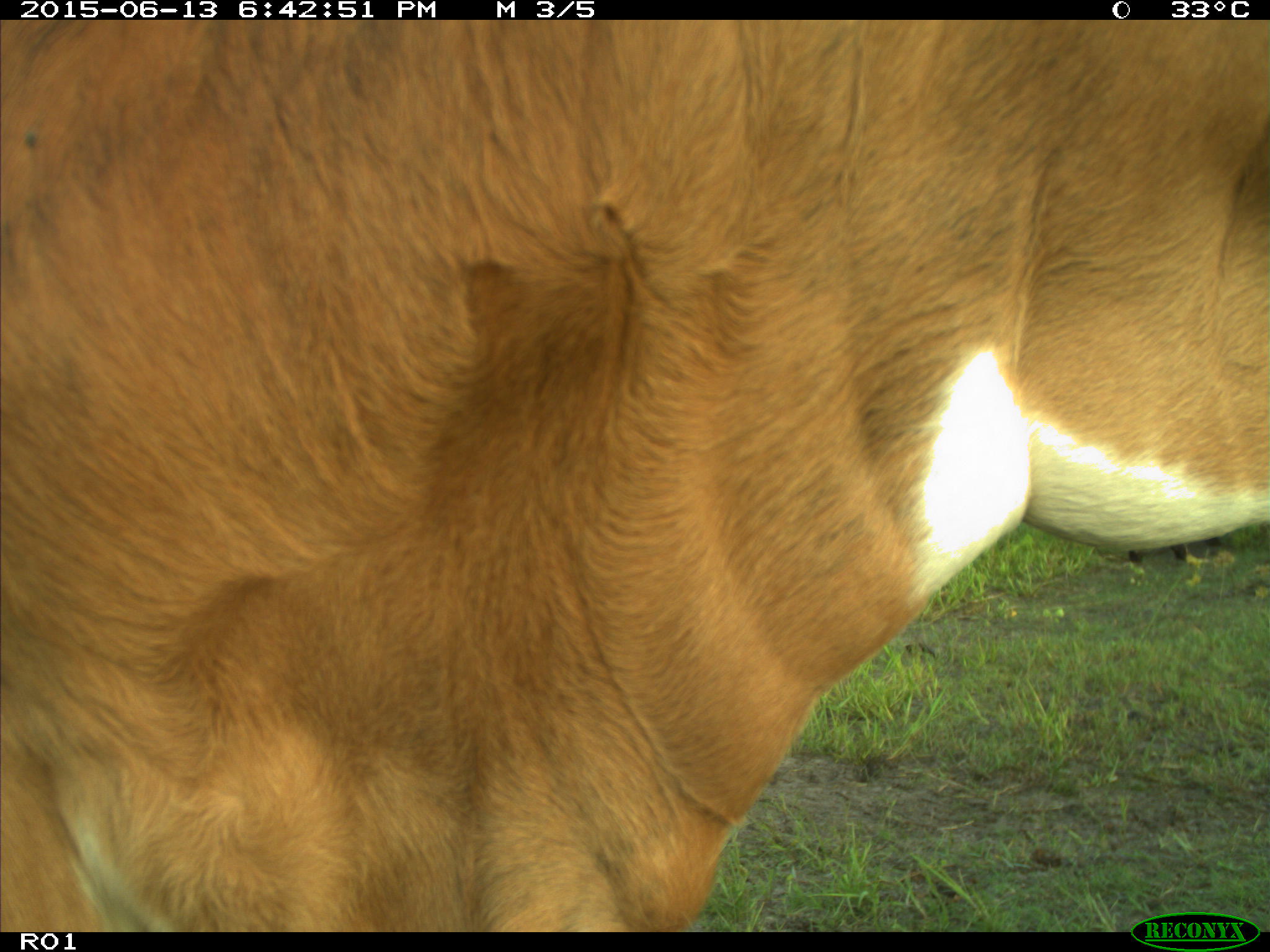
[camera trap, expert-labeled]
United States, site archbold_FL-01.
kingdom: Animalia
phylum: Chordata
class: Mammalia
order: Artiodactyla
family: Bovidae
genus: Bos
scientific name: Bos taurus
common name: domestic cow